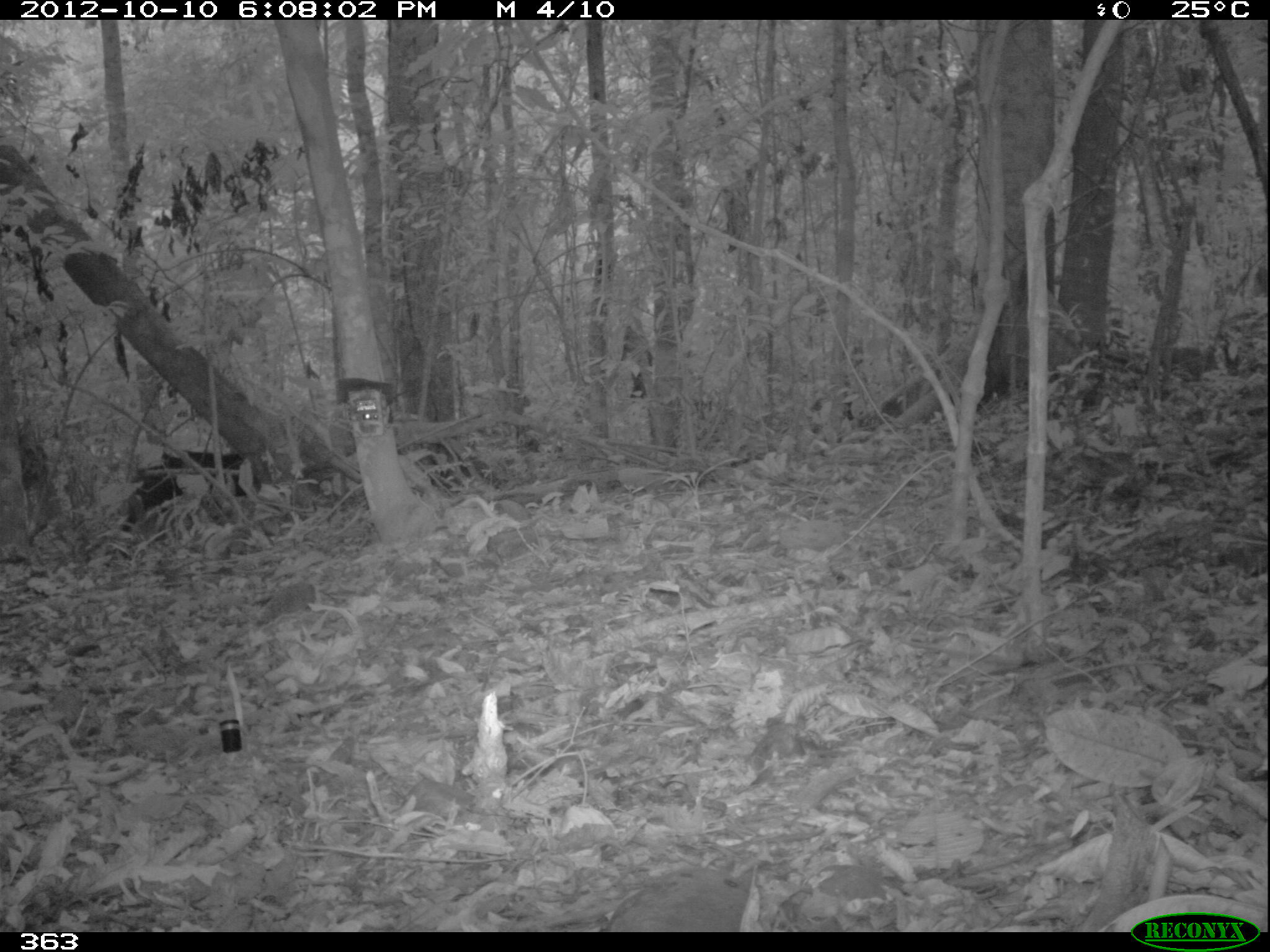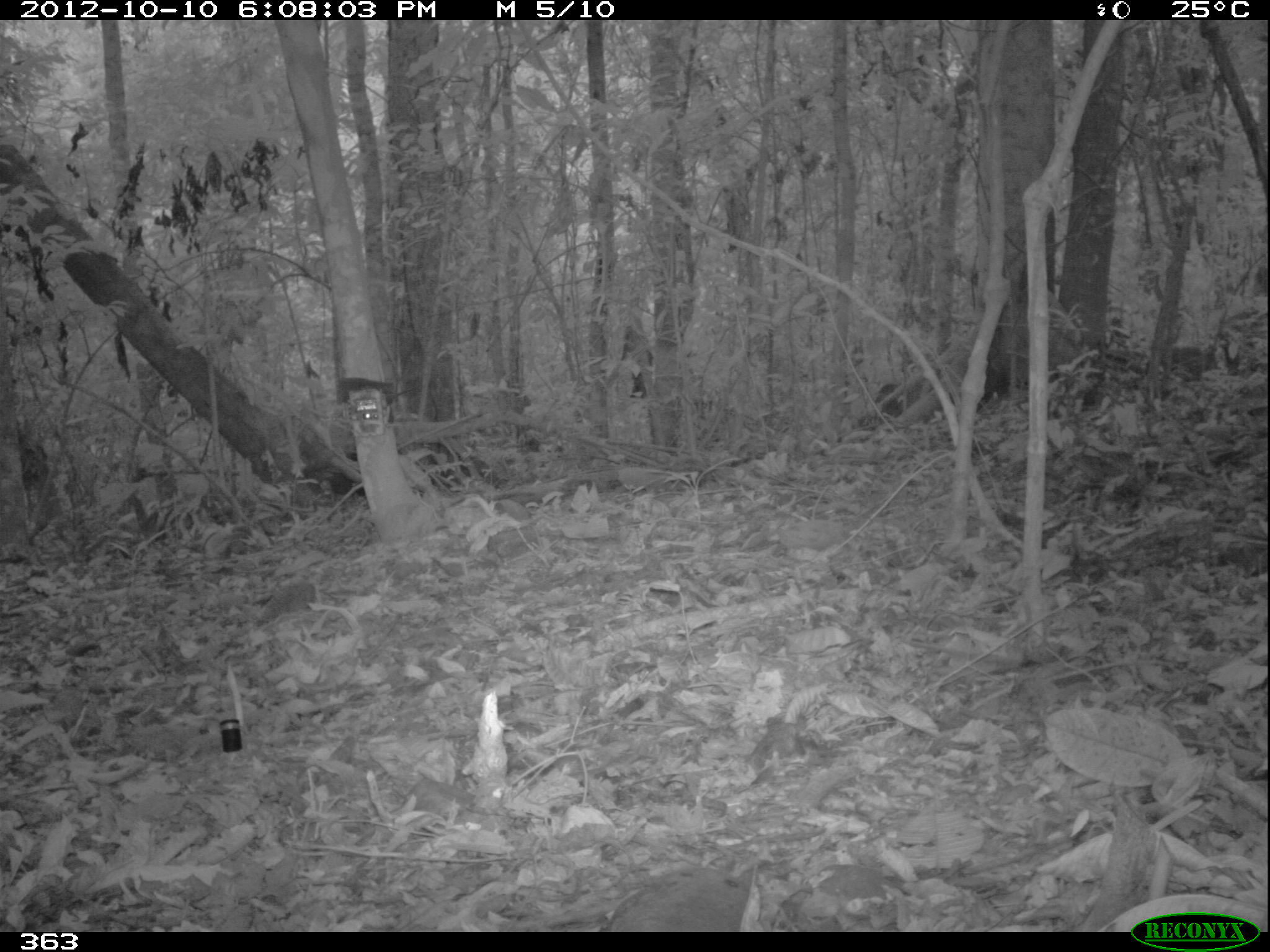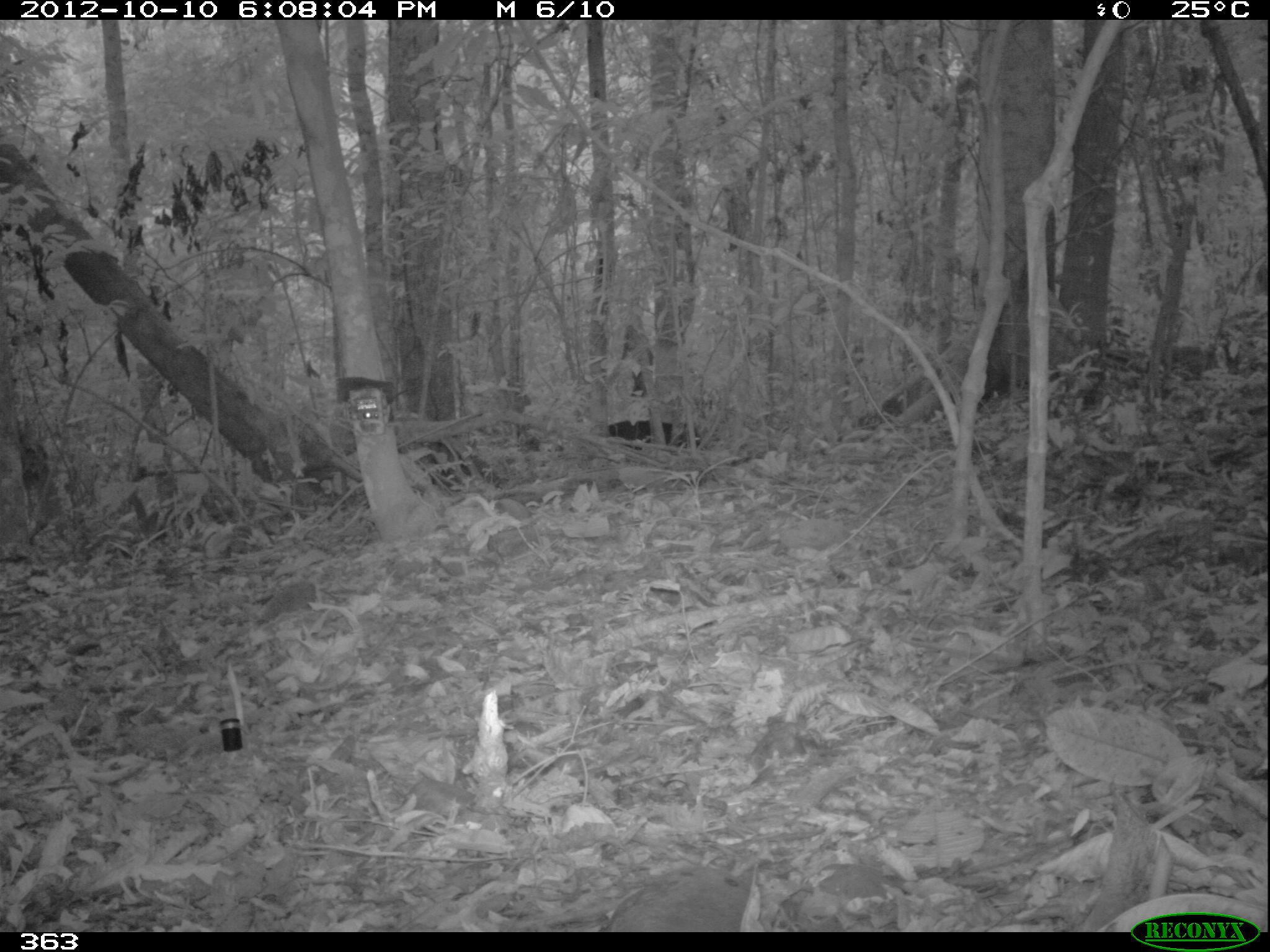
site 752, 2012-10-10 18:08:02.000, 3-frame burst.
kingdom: Animalia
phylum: Chordata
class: Mammalia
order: Artiodactyla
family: Tayassuidae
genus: Tayassu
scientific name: Tayassu pecari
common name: white-lipped peccary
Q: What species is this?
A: Tayassu pecari (white-lipped peccary).